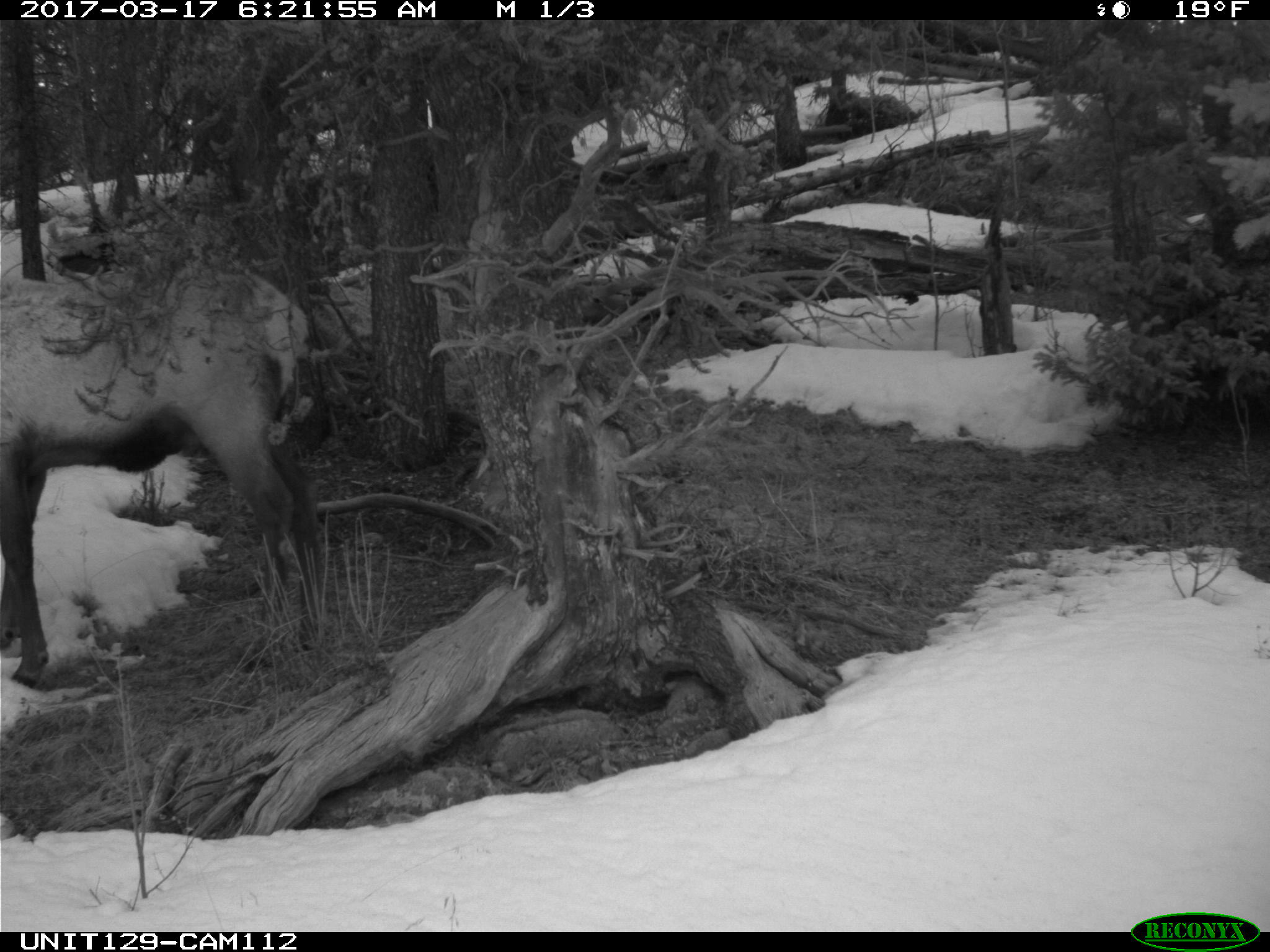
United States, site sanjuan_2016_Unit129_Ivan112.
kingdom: Animalia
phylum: Chordata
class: Mammalia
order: Artiodactyla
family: Cervidae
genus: Cervus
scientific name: Cervus elaphus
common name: red deer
Cervus elaphus (red deer).